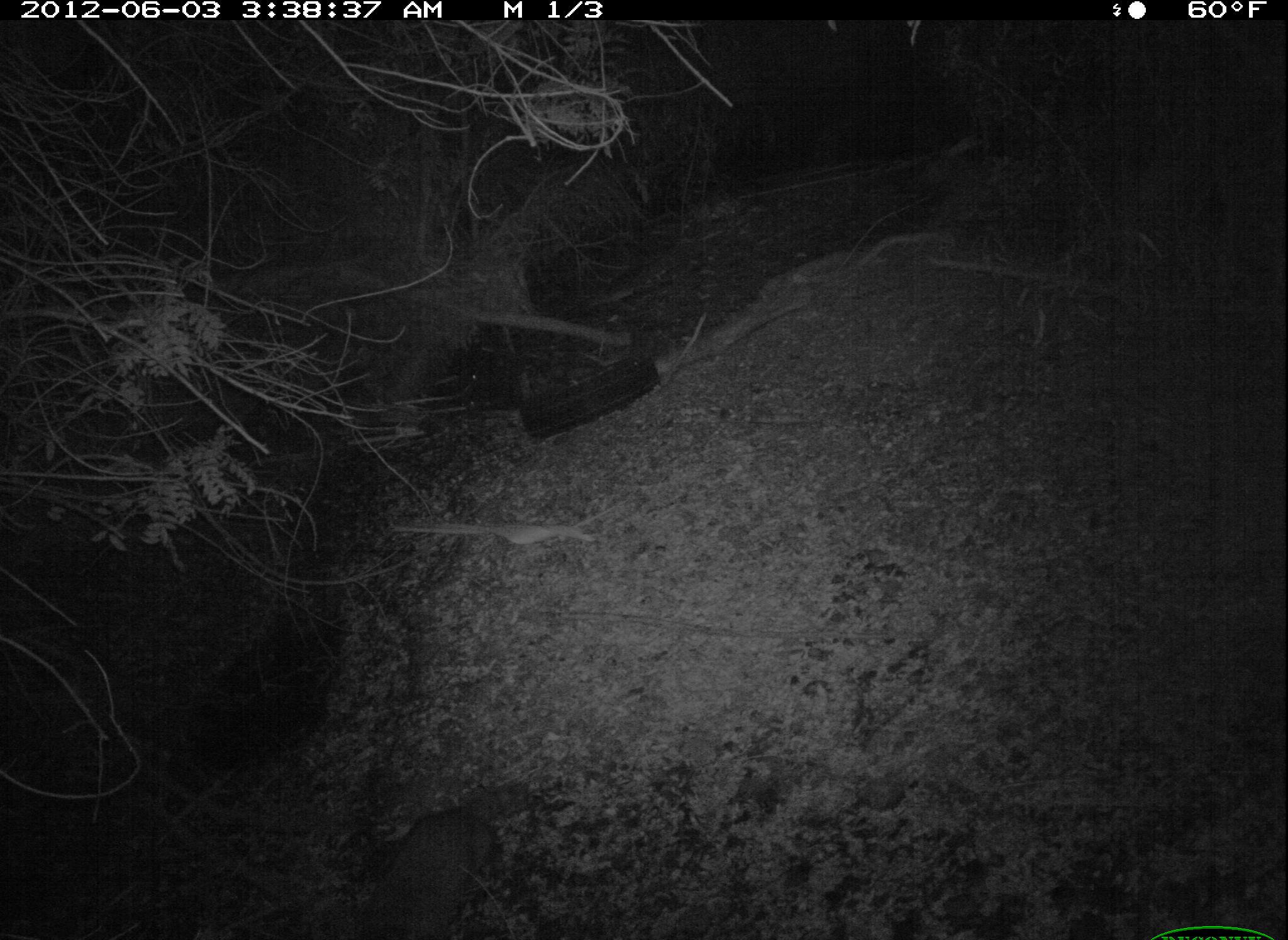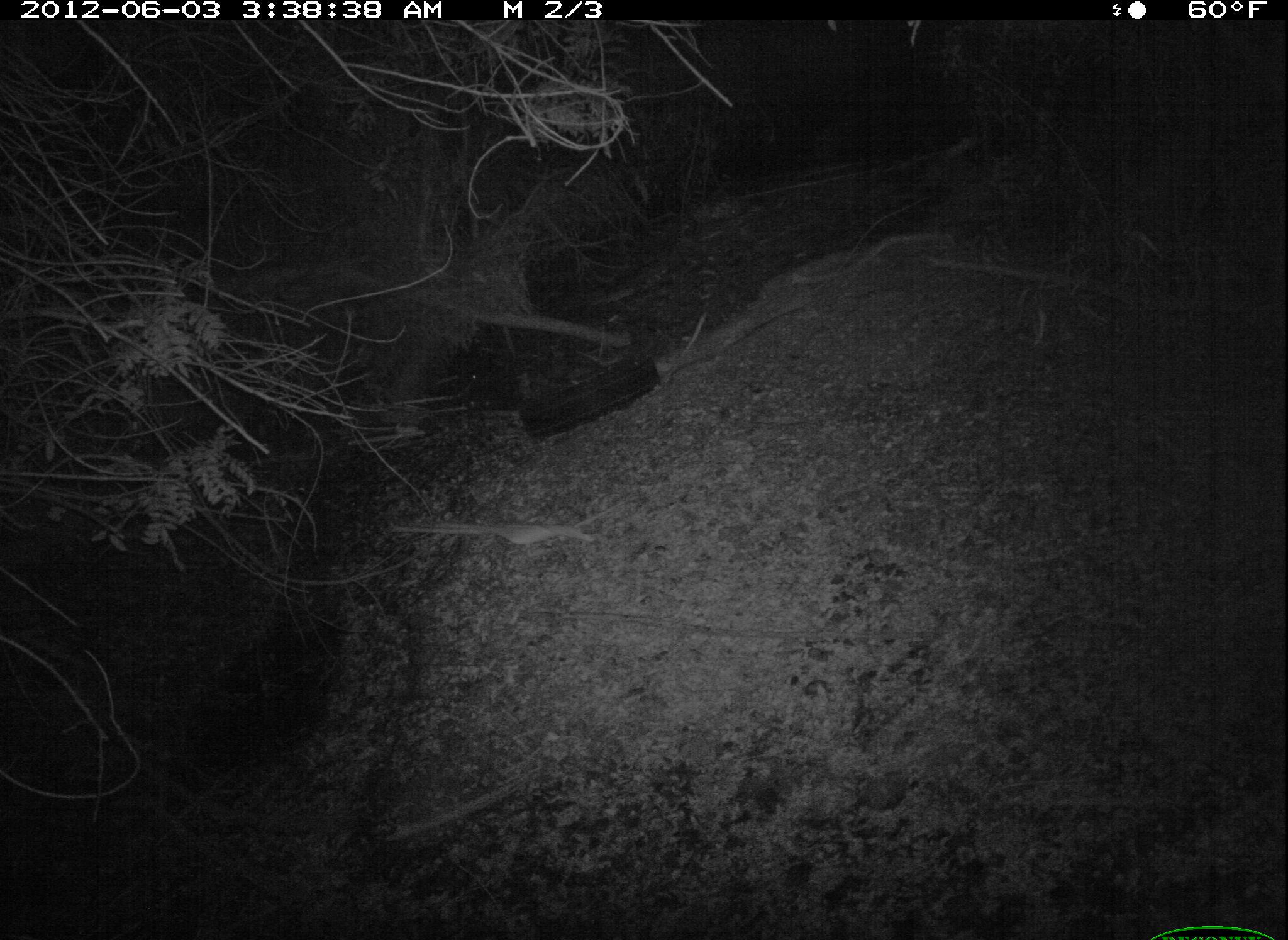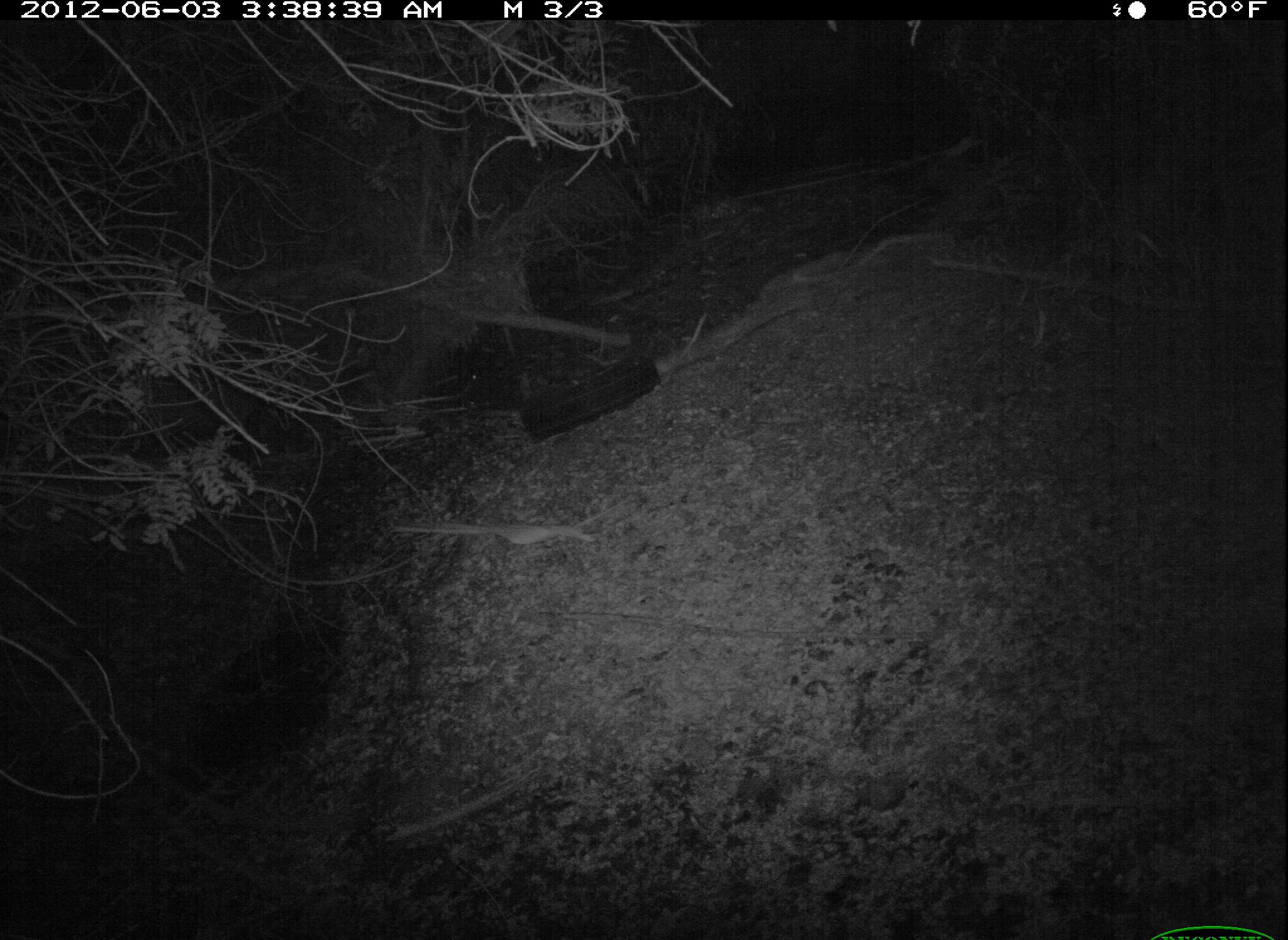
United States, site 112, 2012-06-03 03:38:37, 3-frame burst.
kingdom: Animalia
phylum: Chordata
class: Mammalia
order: Carnivora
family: Procyonidae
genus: Procyon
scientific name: Procyon lotor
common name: raccoon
Raccoon (Procyon lotor).